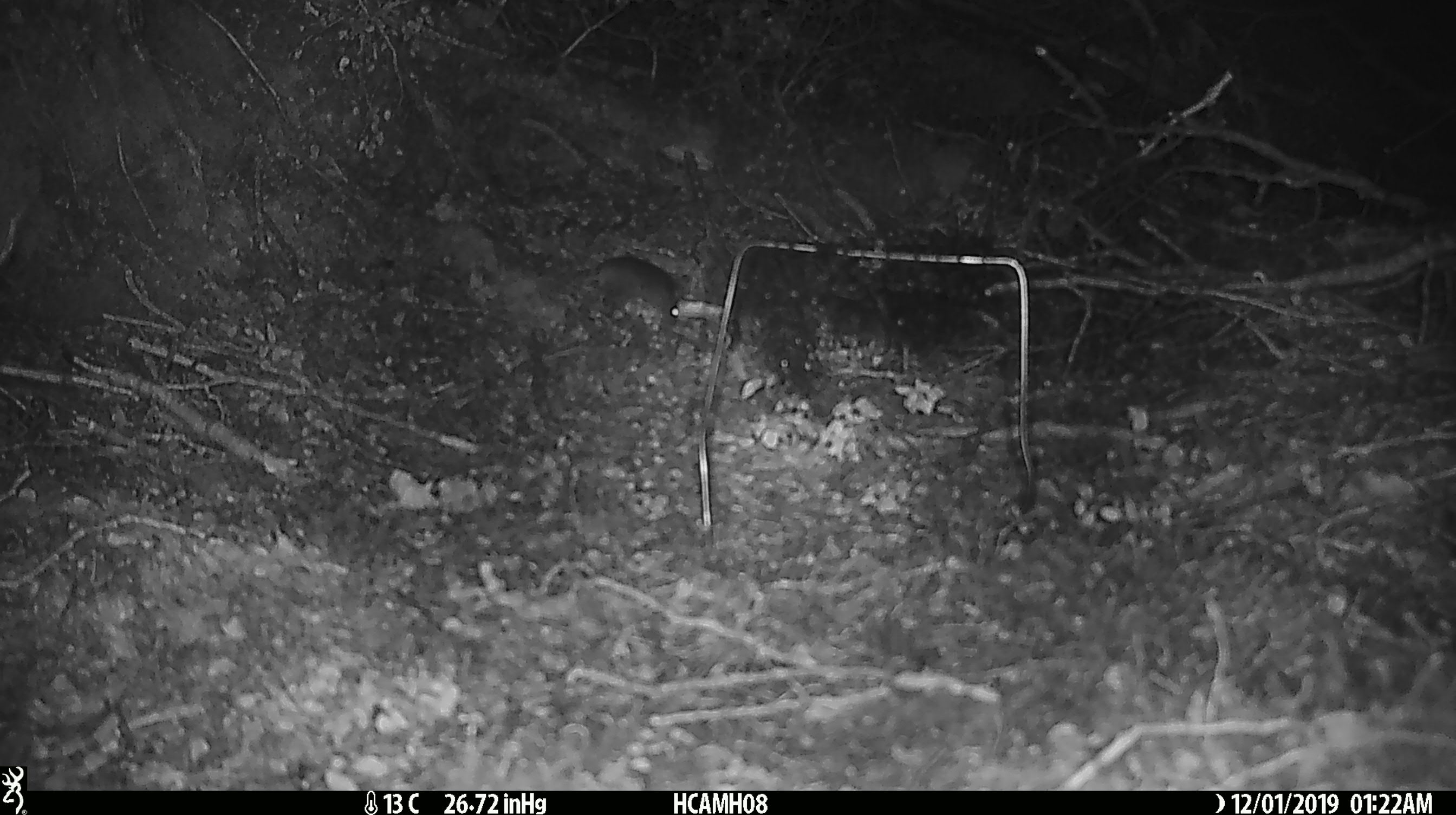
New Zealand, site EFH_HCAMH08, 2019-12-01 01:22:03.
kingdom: Animalia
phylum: Chordata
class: Mammalia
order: Rodentia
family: Muridae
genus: Mus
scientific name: Mus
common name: mouse